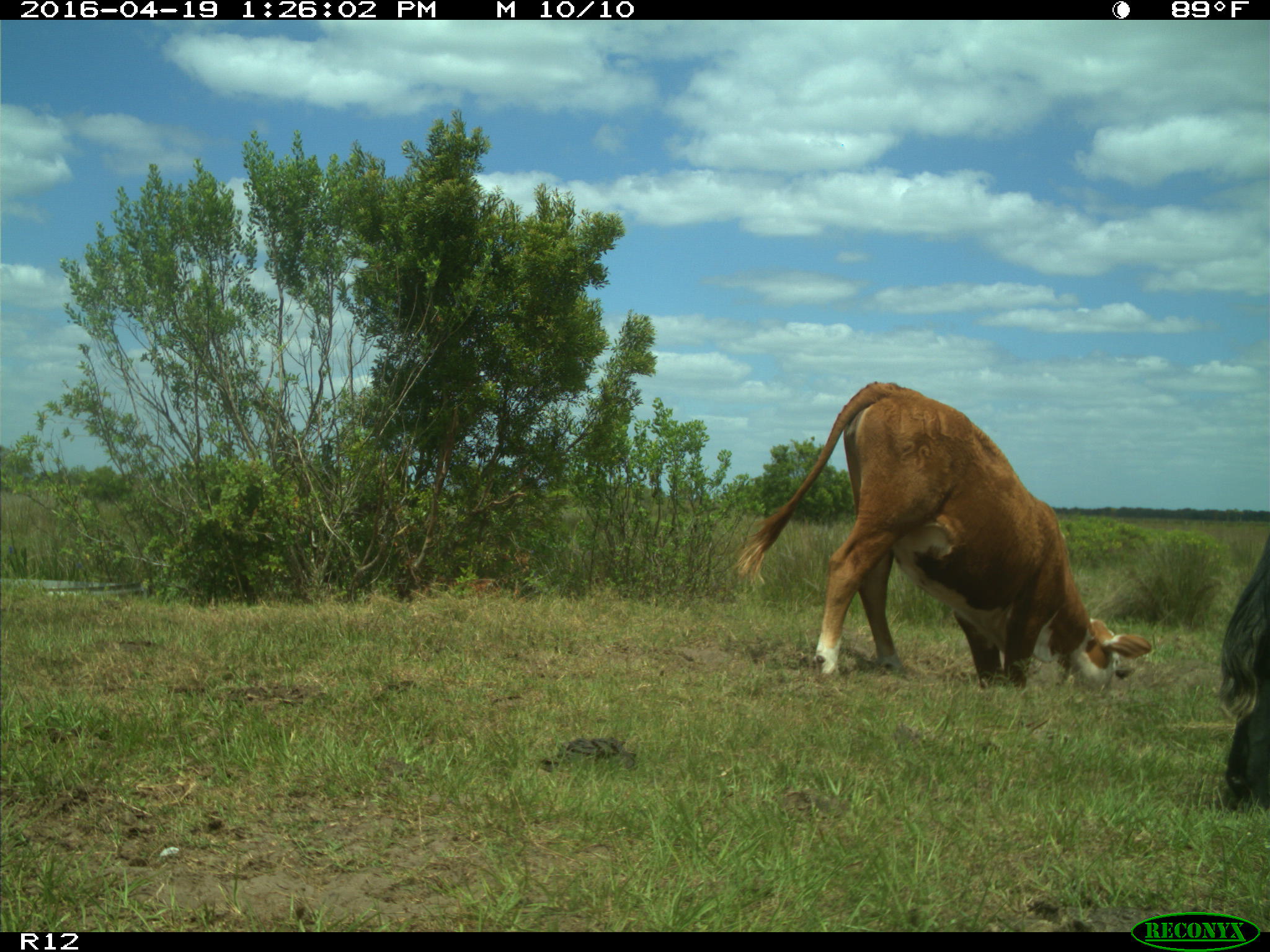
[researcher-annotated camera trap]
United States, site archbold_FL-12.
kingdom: Animalia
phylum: Chordata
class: Mammalia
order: Artiodactyla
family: Bovidae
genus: Bos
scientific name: Bos taurus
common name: domestic cow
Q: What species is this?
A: Bos taurus (domestic cow).